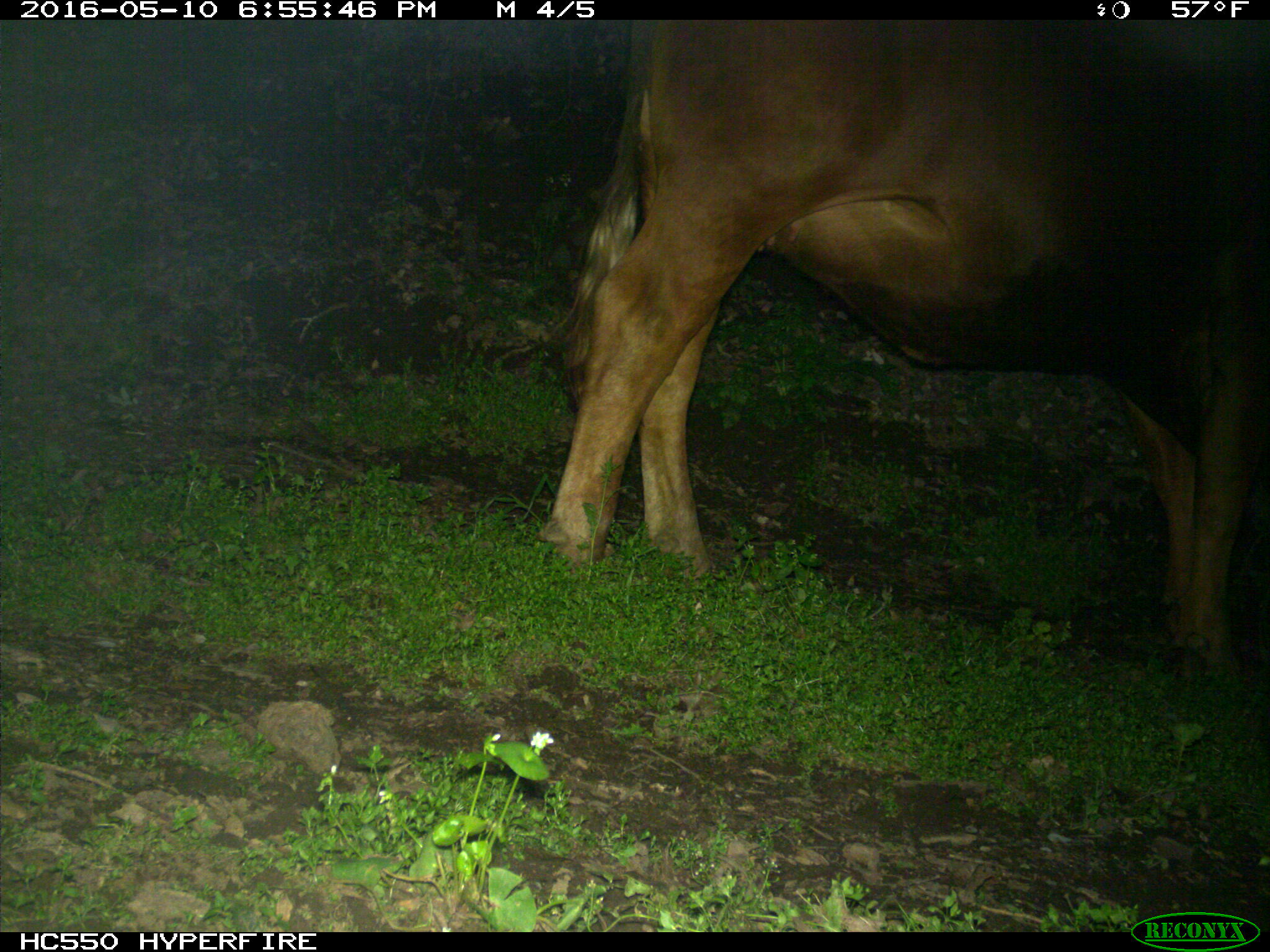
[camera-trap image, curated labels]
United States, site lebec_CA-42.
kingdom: Animalia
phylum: Chordata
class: Mammalia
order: Artiodactyla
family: Bovidae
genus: Bos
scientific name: Bos taurus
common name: domestic cow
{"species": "Bos taurus (domestic cow)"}